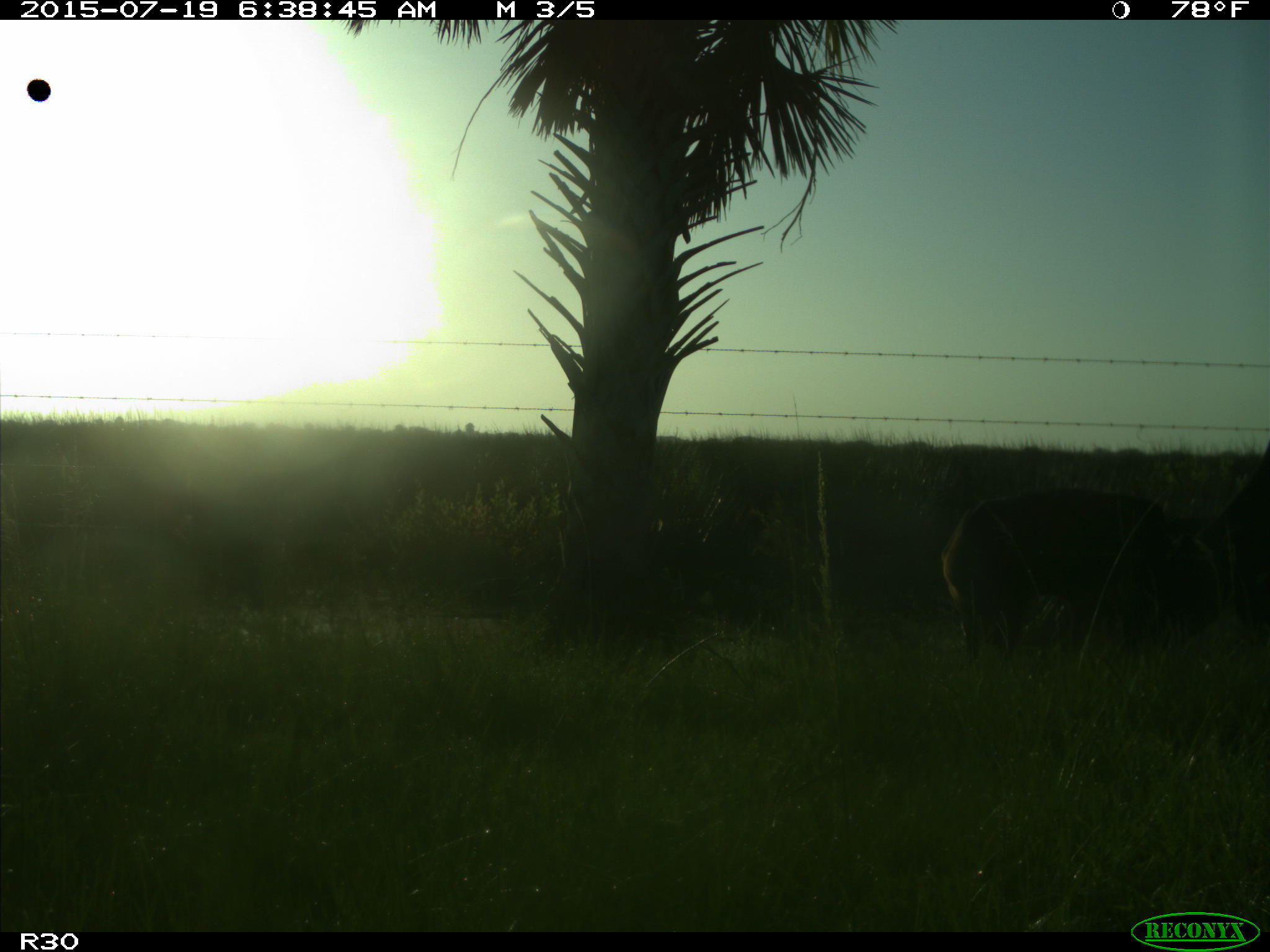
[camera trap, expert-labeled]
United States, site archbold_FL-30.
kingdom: Animalia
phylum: Chordata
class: Mammalia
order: Artiodactyla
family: Bovidae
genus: Bos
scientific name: Bos taurus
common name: domestic cow